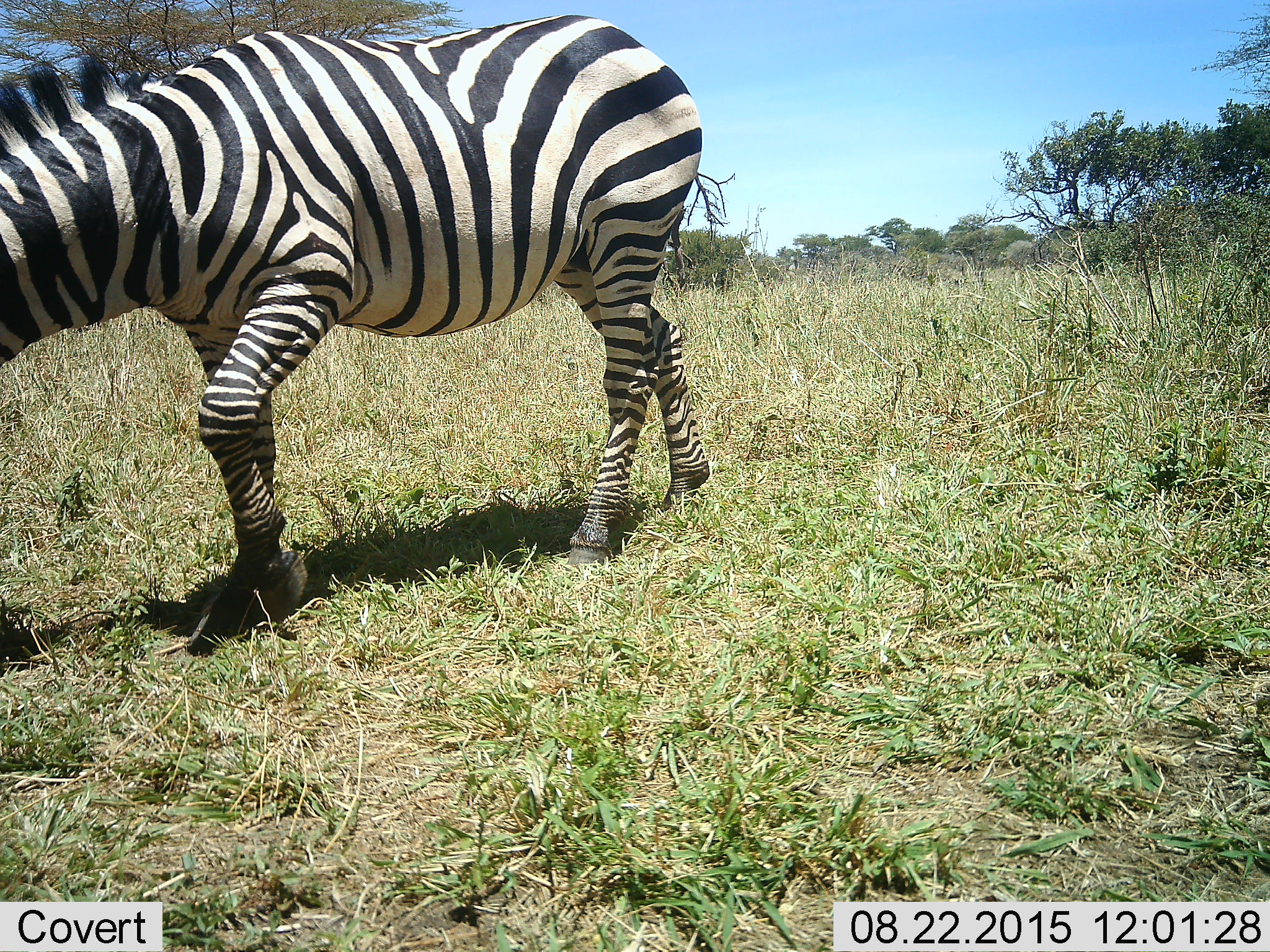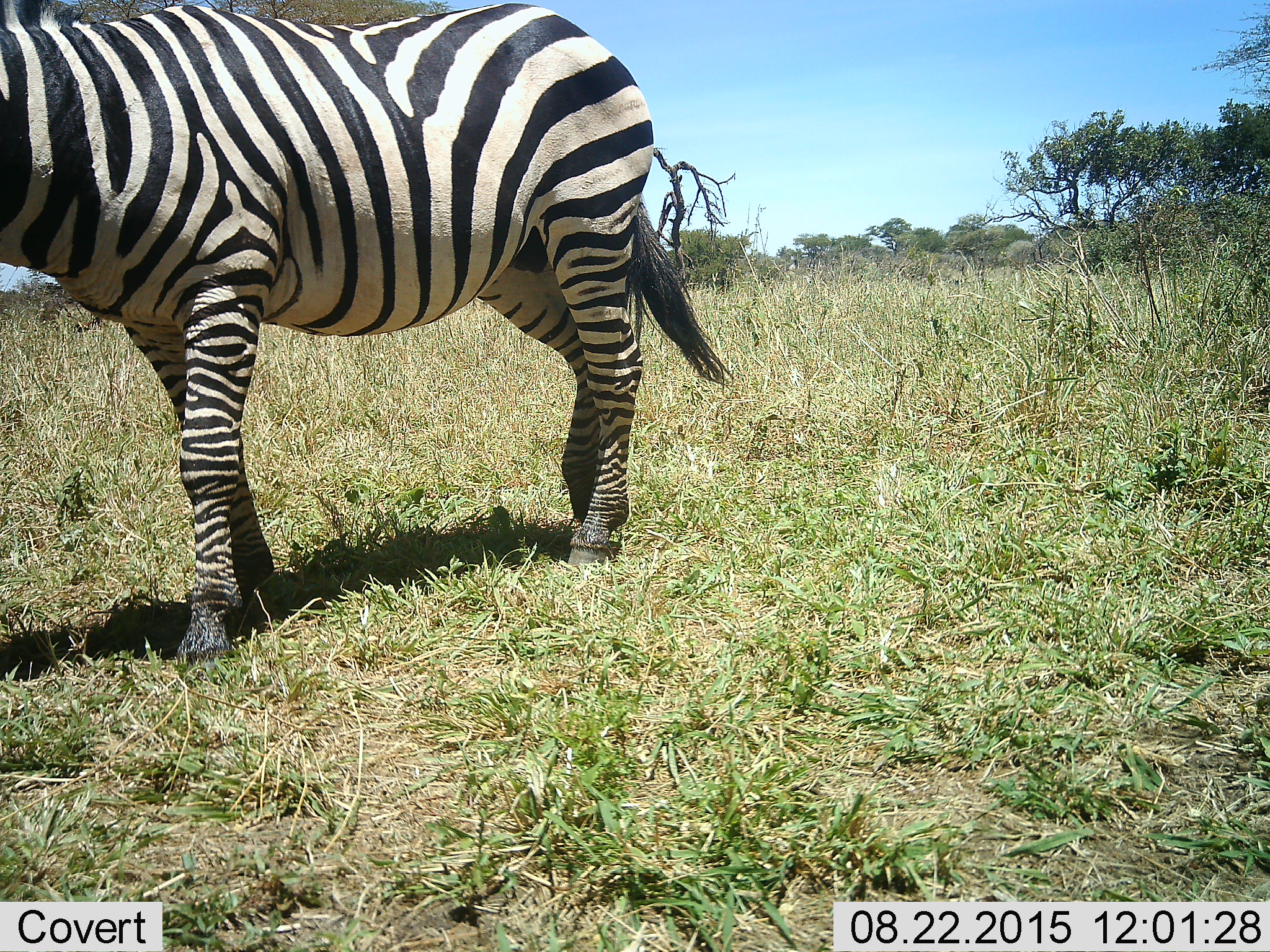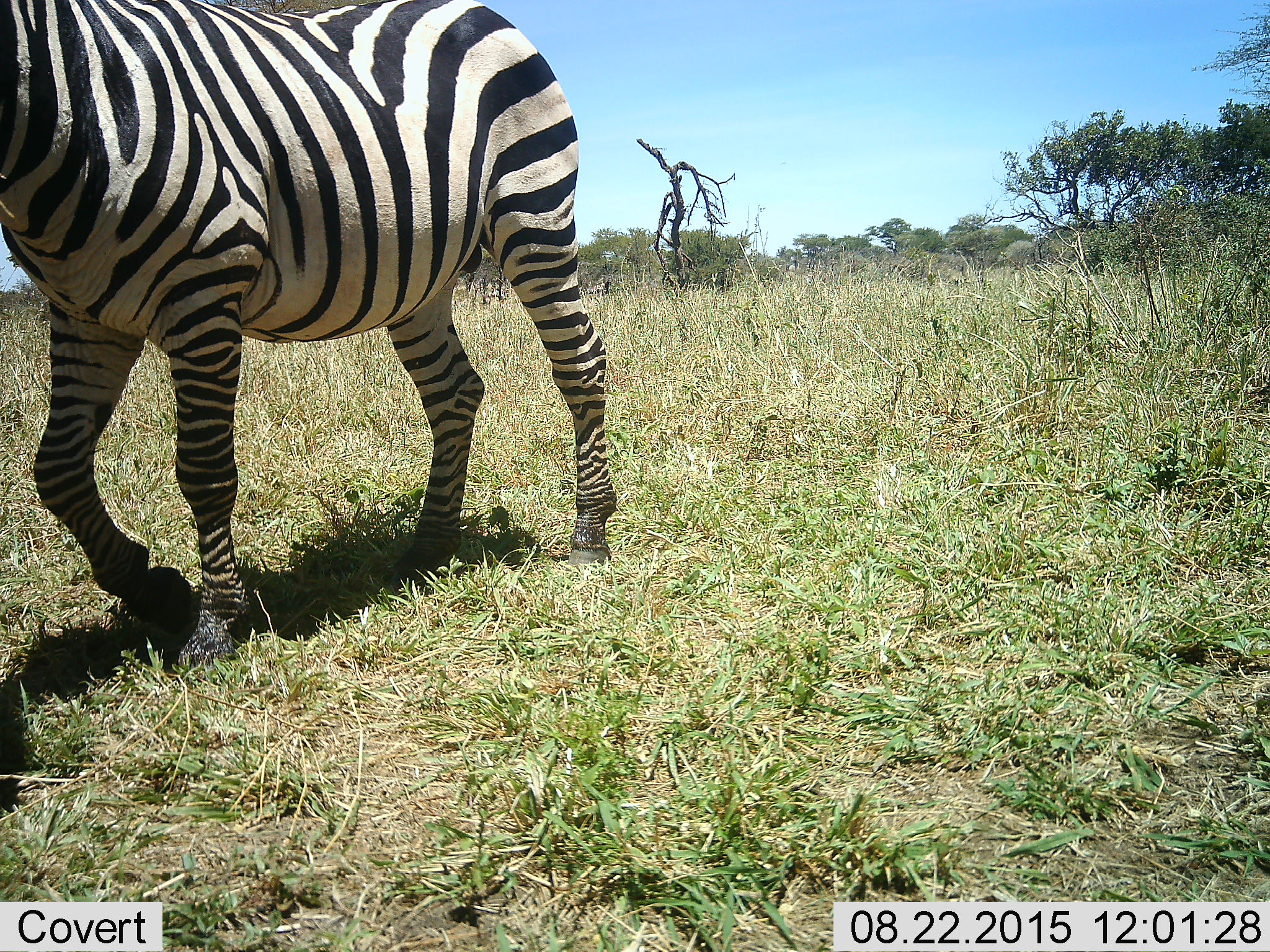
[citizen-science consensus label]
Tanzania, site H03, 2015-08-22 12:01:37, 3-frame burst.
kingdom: Animalia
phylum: Chordata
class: Mammalia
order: Perissodactyla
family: Equidae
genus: Equus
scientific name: Equus quagga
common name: plains zebra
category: zebra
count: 1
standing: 10%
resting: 0%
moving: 100%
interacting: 0%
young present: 0%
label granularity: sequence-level